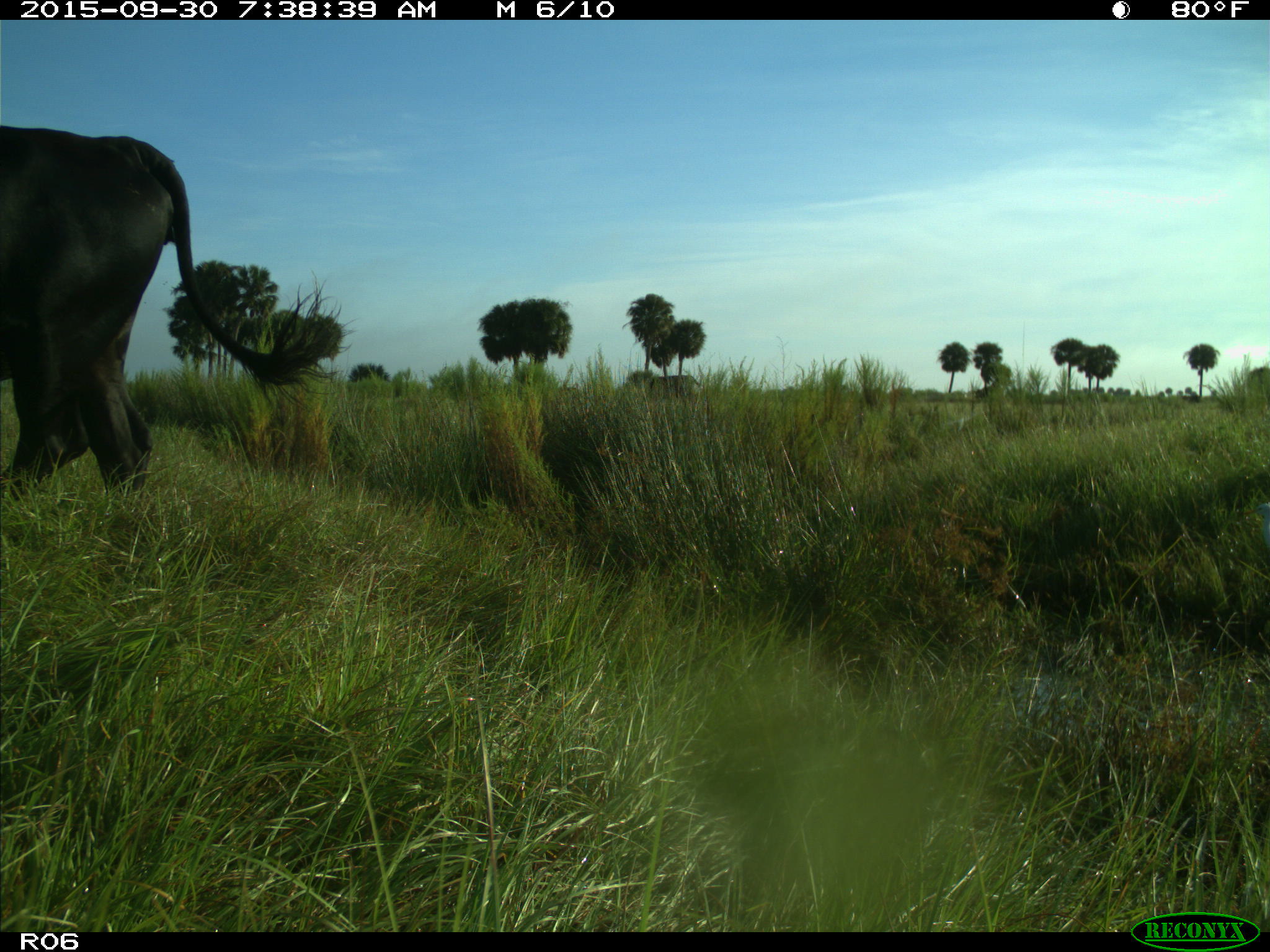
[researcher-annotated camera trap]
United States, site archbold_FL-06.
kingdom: Animalia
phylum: Chordata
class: Mammalia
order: Artiodactyla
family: Bovidae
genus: Bos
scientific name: Bos taurus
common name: domestic cow